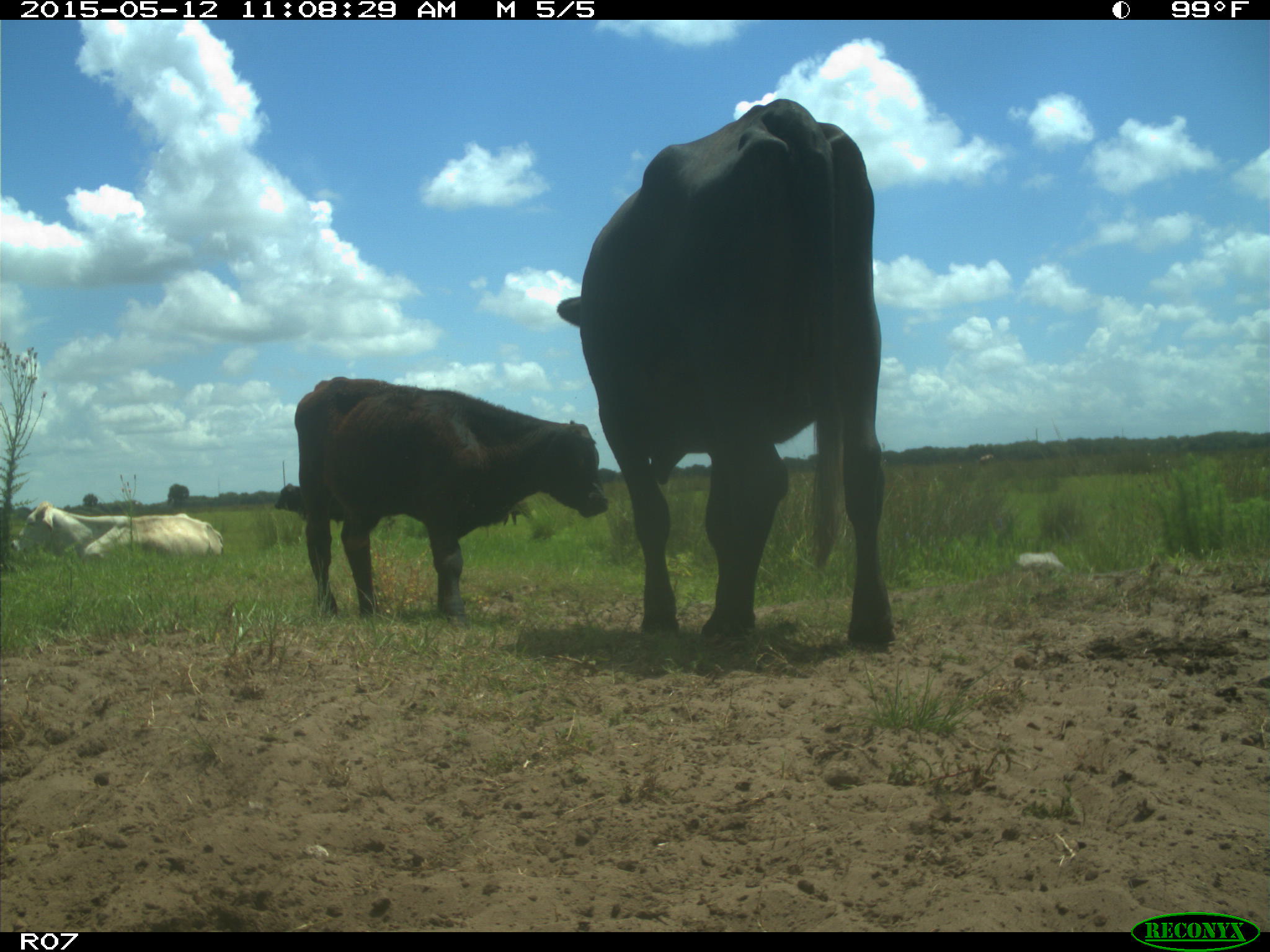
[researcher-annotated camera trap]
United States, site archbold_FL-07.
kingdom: Animalia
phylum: Chordata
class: Mammalia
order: Artiodactyla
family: Bovidae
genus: Bos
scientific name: Bos taurus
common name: domestic cow